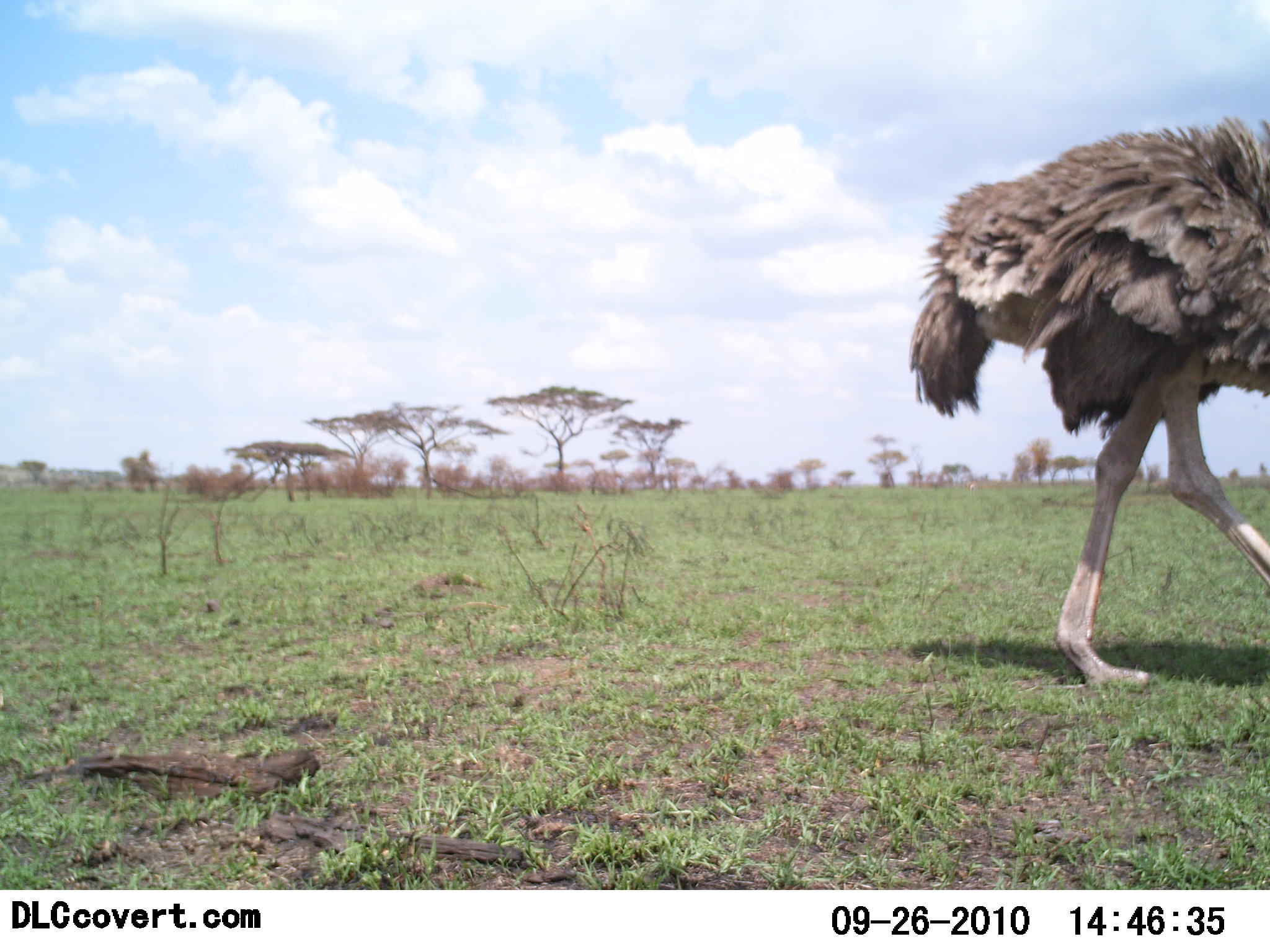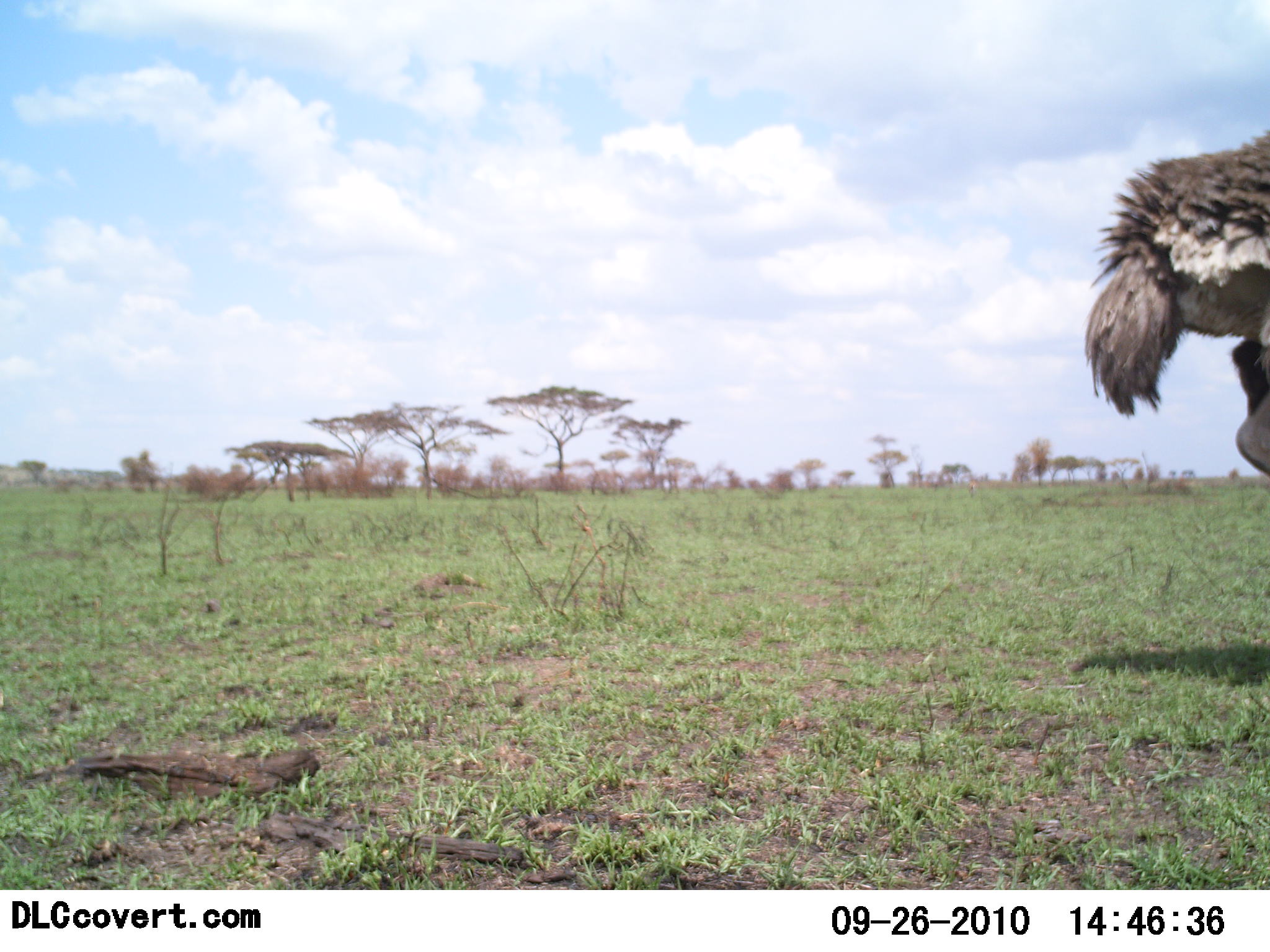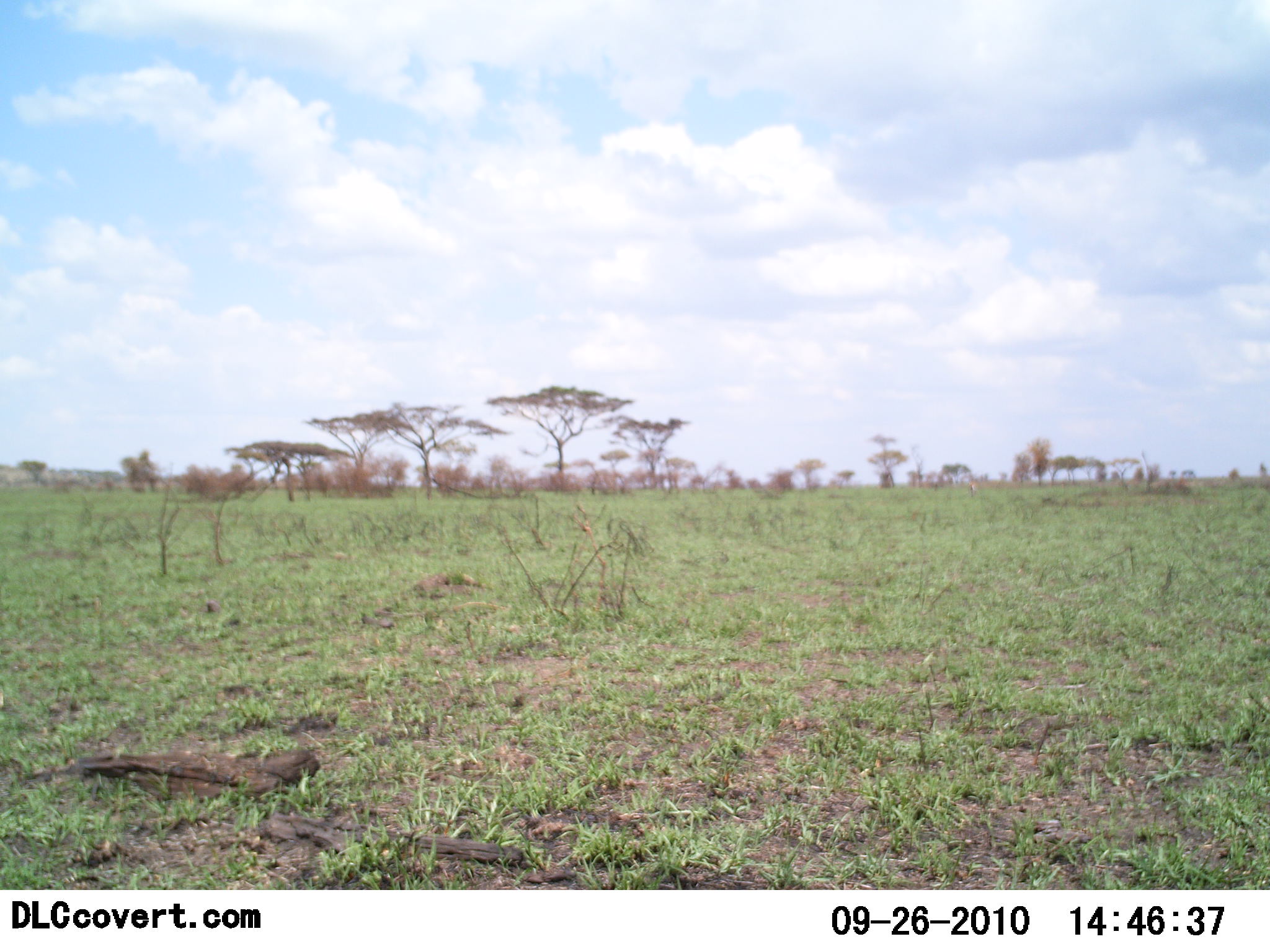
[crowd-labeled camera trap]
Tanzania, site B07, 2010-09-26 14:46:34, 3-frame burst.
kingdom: Animalia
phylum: Chordata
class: Aves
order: Struthioniformes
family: Struthionidae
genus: Struthio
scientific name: Struthio camelus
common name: ostrich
Ostrich (Struthio camelus), count 1. Behavior (volunteer vote fractions): standing 0%, resting 0%, moving 100%, interacting 0%. Young present (vote fraction): 0%. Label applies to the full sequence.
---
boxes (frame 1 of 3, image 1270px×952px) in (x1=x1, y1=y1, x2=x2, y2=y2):
animal: (x1=910, y1=116, x2=1270, y2=684)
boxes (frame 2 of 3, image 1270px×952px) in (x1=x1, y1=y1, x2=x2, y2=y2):
animal: (x1=1083, y1=125, x2=1270, y2=477)